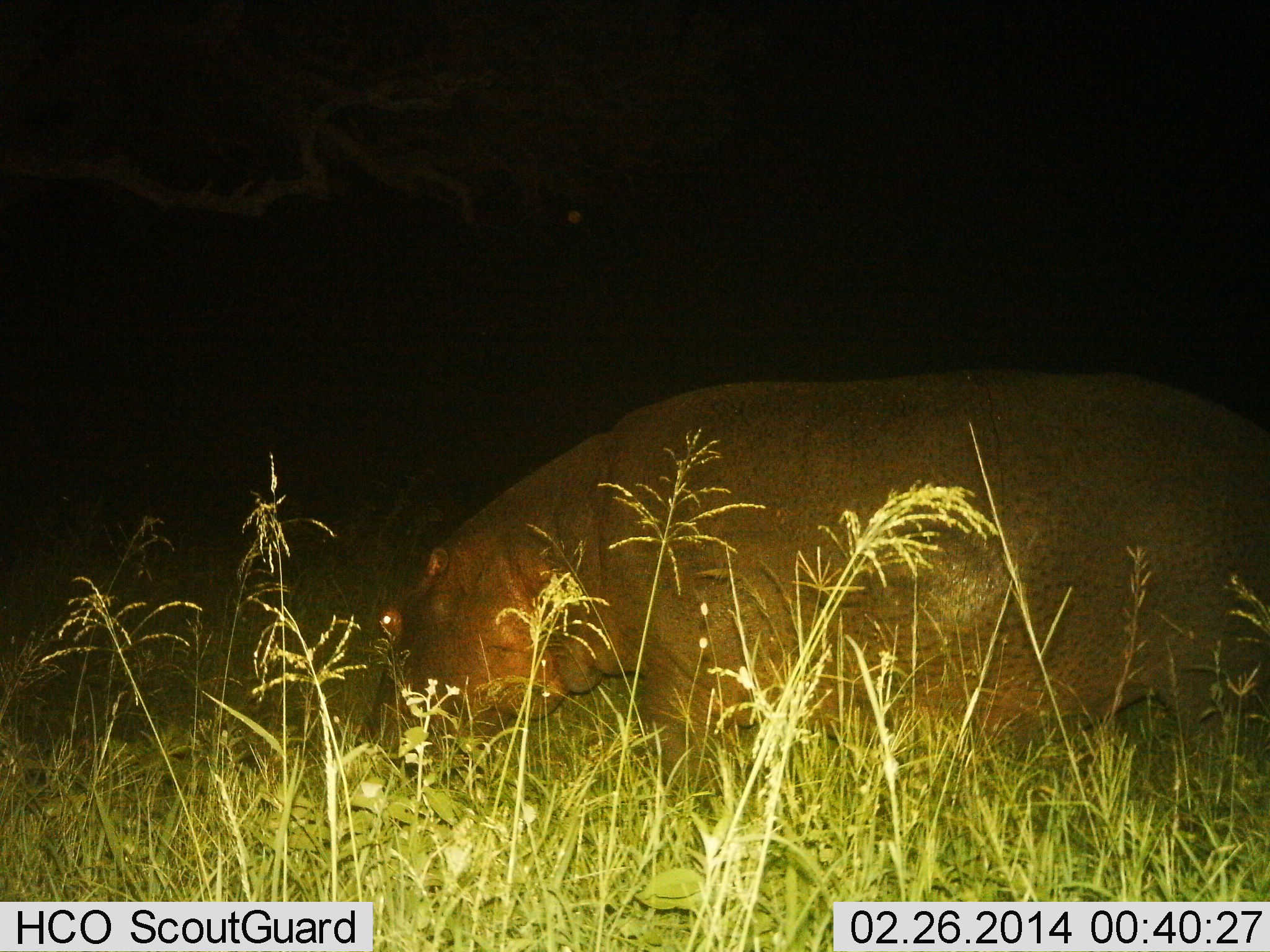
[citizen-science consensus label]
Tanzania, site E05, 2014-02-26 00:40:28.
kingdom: Animalia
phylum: Chordata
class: Mammalia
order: Artiodactyla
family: Hippopotamidae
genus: Hippopotamus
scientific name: Hippopotamus amphibius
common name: hippopotamus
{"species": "hippopotamus (Hippopotamus amphibius)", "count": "1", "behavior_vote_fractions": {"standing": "60%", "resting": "0%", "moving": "20%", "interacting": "0%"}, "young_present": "0%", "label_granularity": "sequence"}